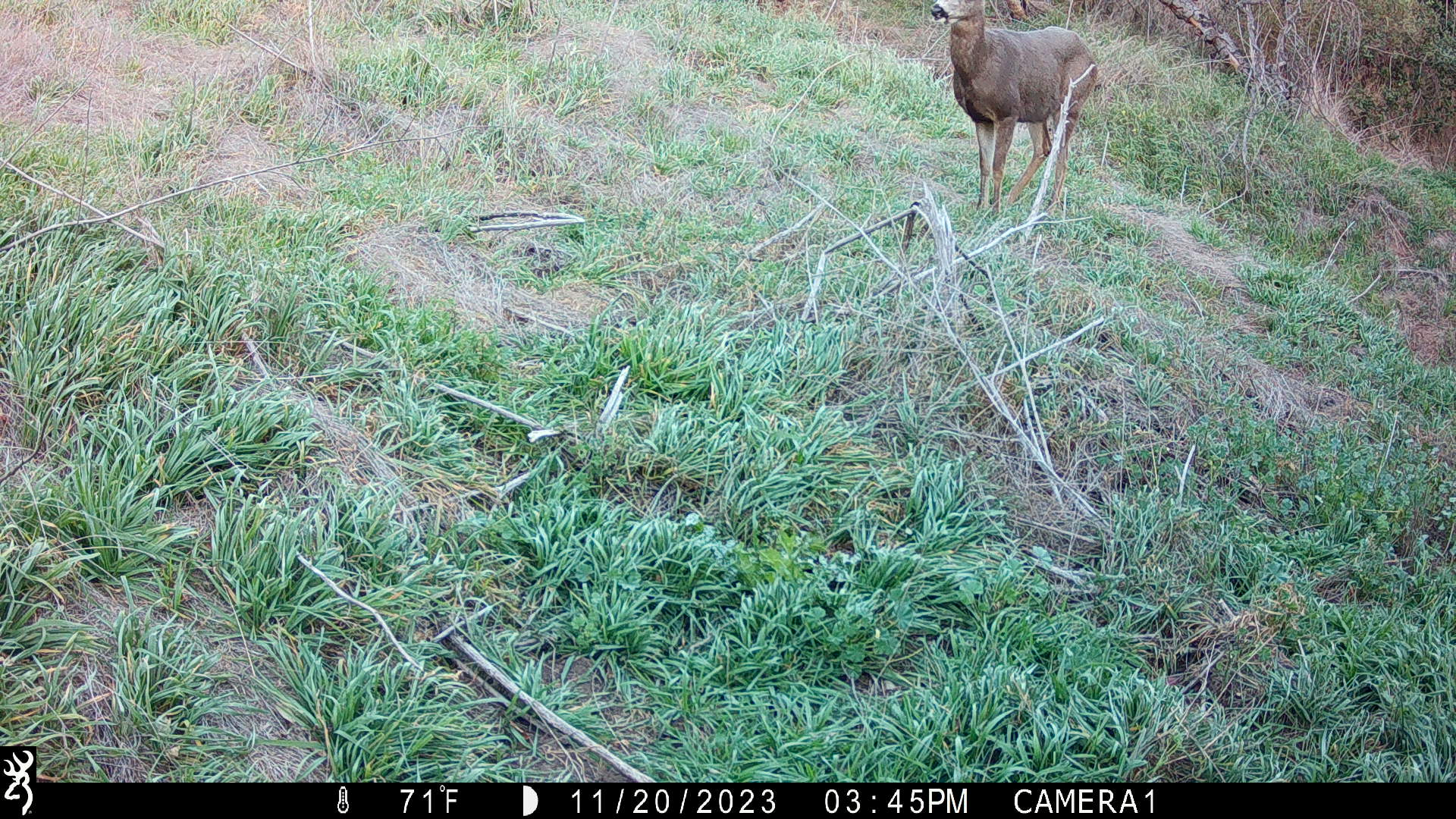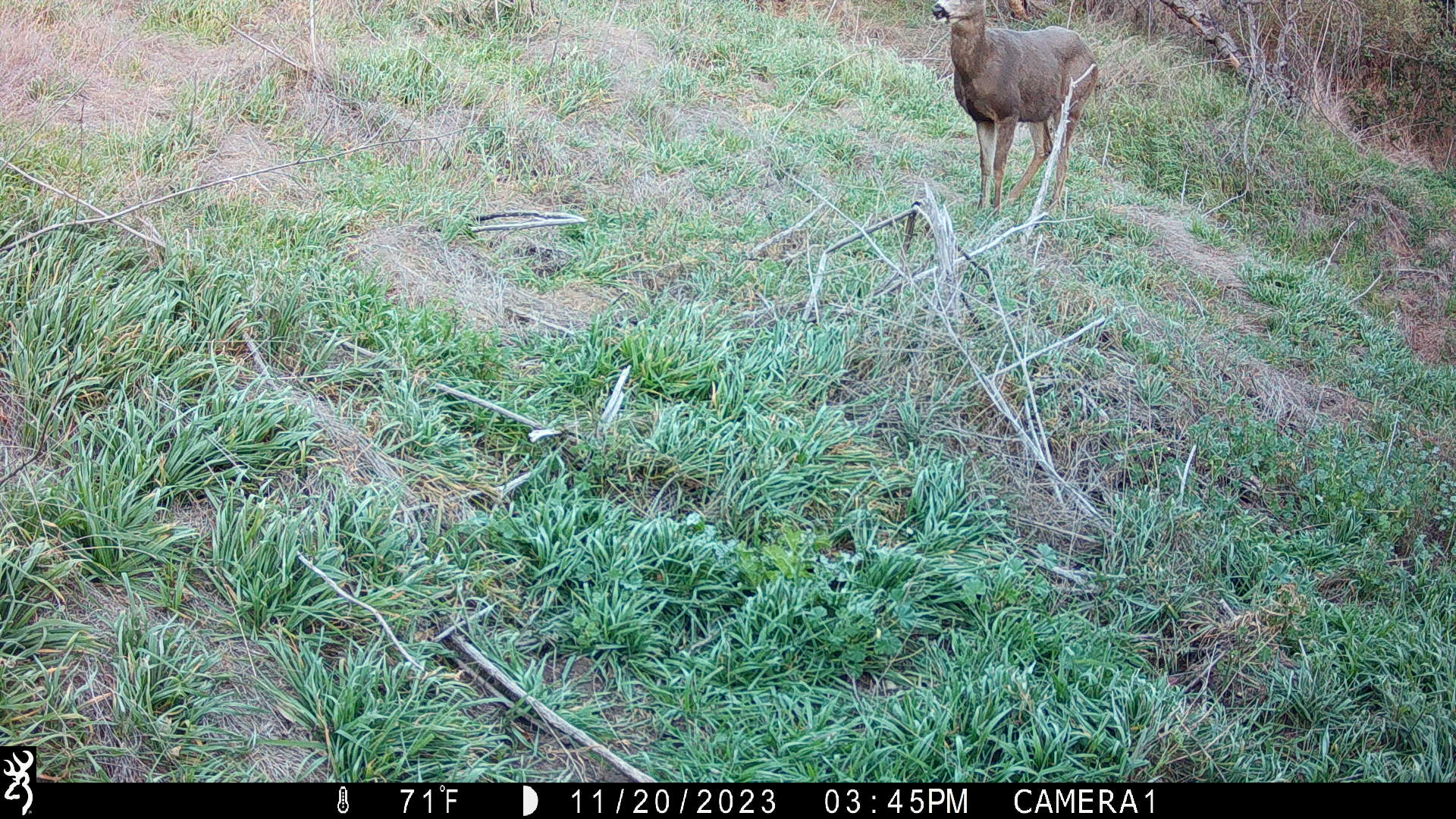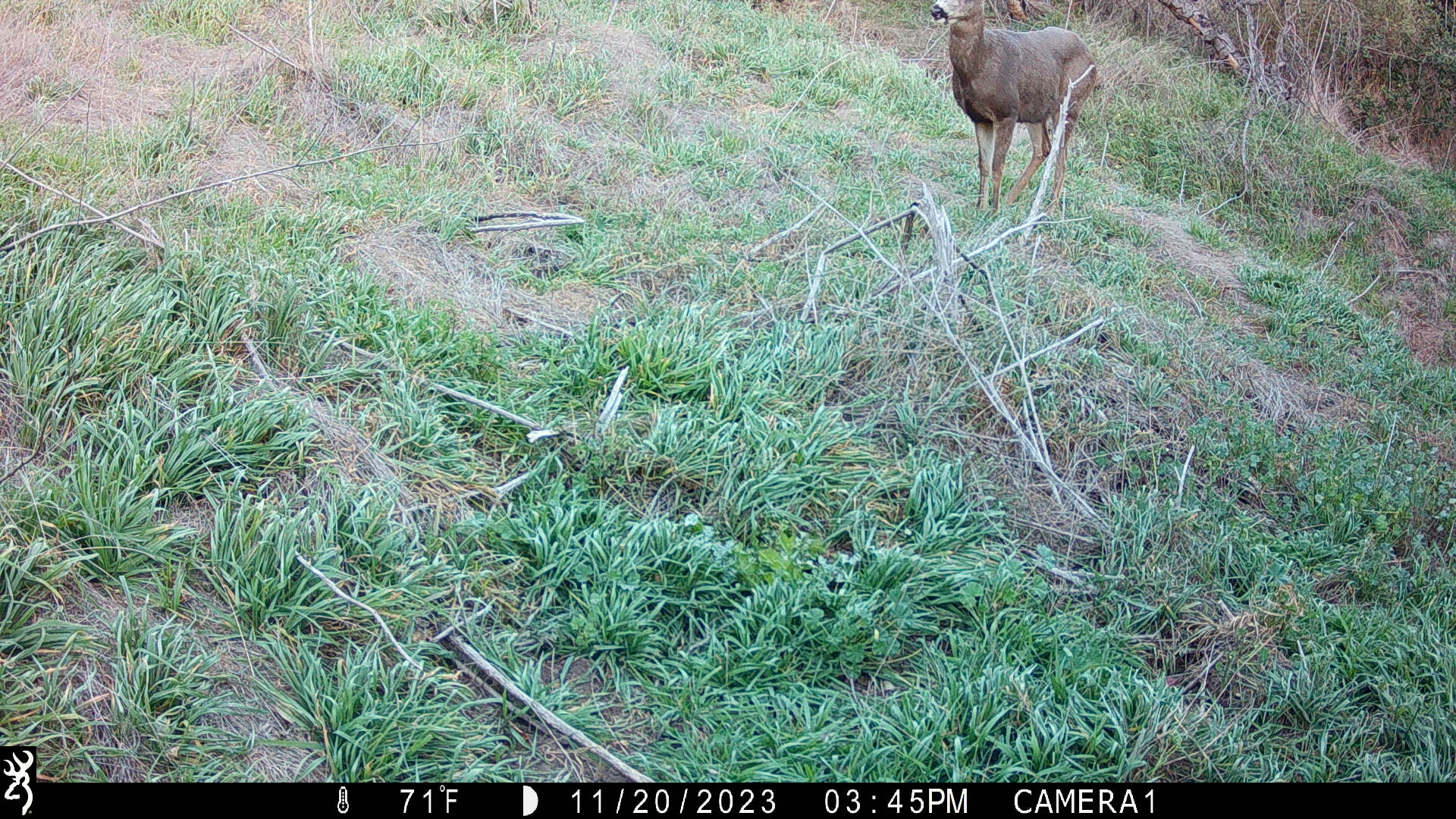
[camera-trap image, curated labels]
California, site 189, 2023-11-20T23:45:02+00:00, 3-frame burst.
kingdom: Animalia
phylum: Chordata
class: Mammalia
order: Artiodactyla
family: Cervidae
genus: Odocoileus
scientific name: Odocoileus hemionus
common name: mule deer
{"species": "mule deer (Odocoileus hemionus)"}